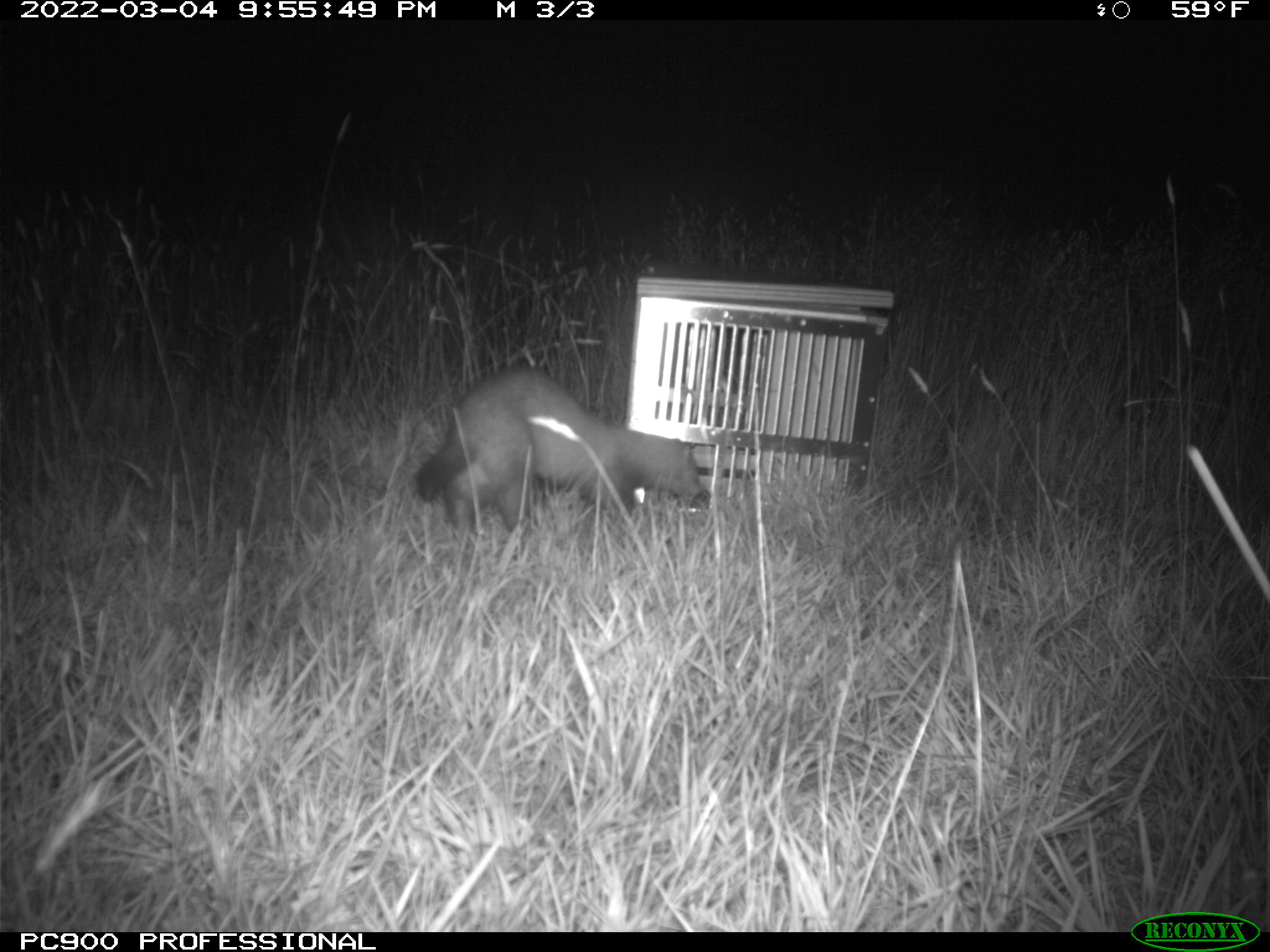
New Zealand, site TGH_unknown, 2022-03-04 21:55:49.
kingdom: Animalia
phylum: Chordata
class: Mammalia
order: Carnivora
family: Mustelidae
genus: Mustela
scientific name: Mustela furo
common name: ferret